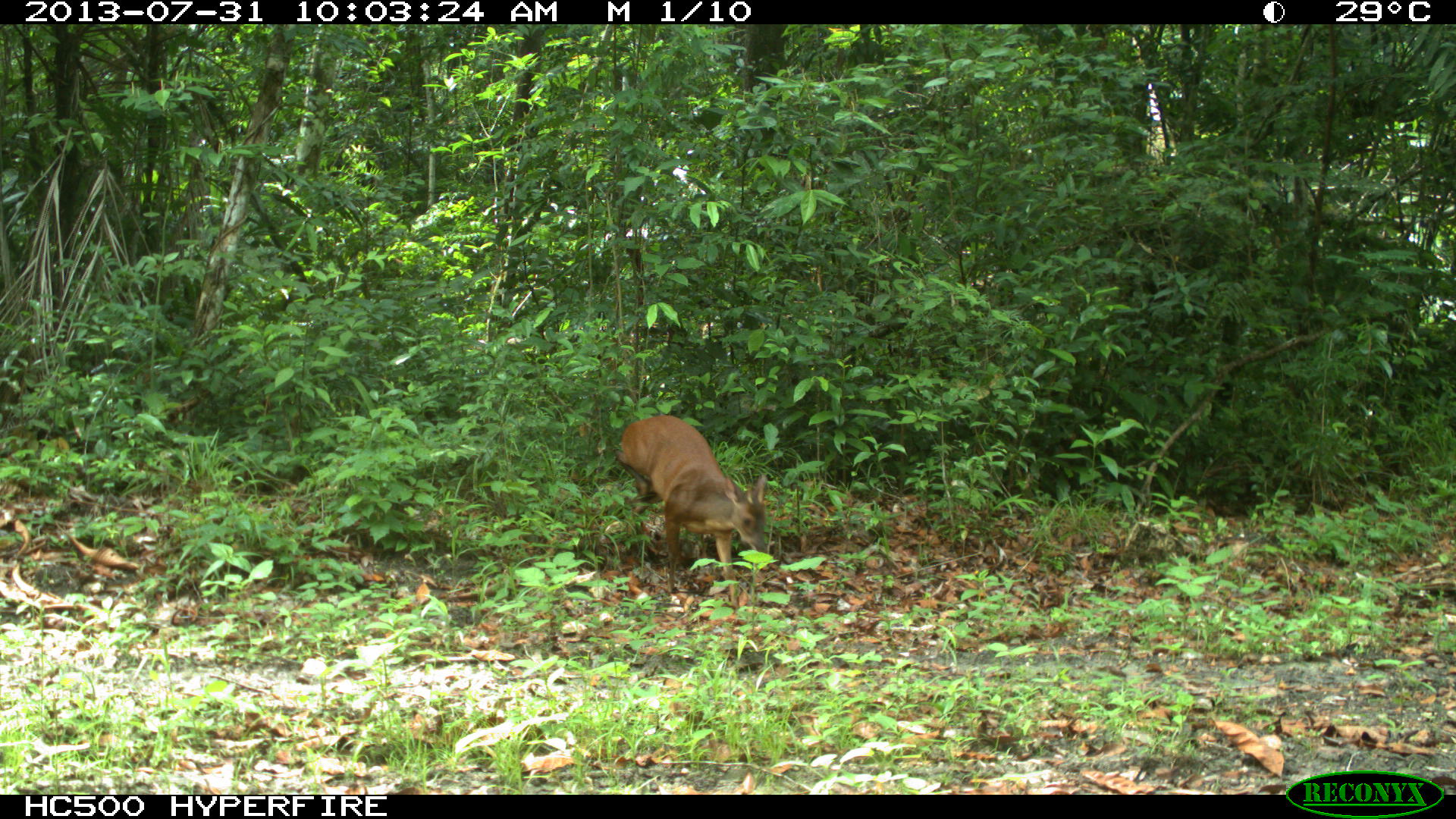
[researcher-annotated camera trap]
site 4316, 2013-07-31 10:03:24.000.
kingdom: Animalia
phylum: Chordata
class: Mammalia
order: Artiodactyla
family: Cervidae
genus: Mazama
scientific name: Mazama temama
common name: central american red brocket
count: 1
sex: male